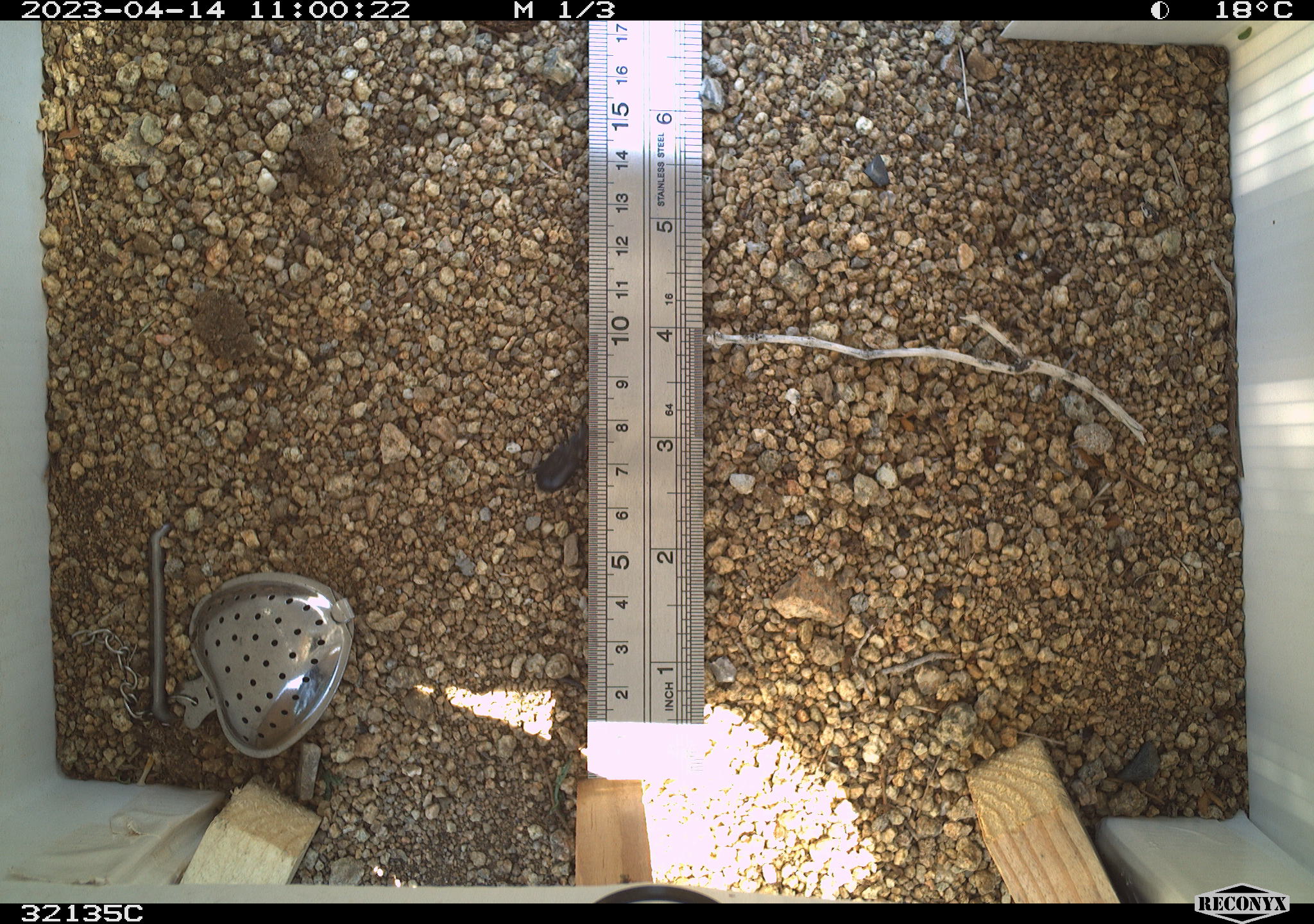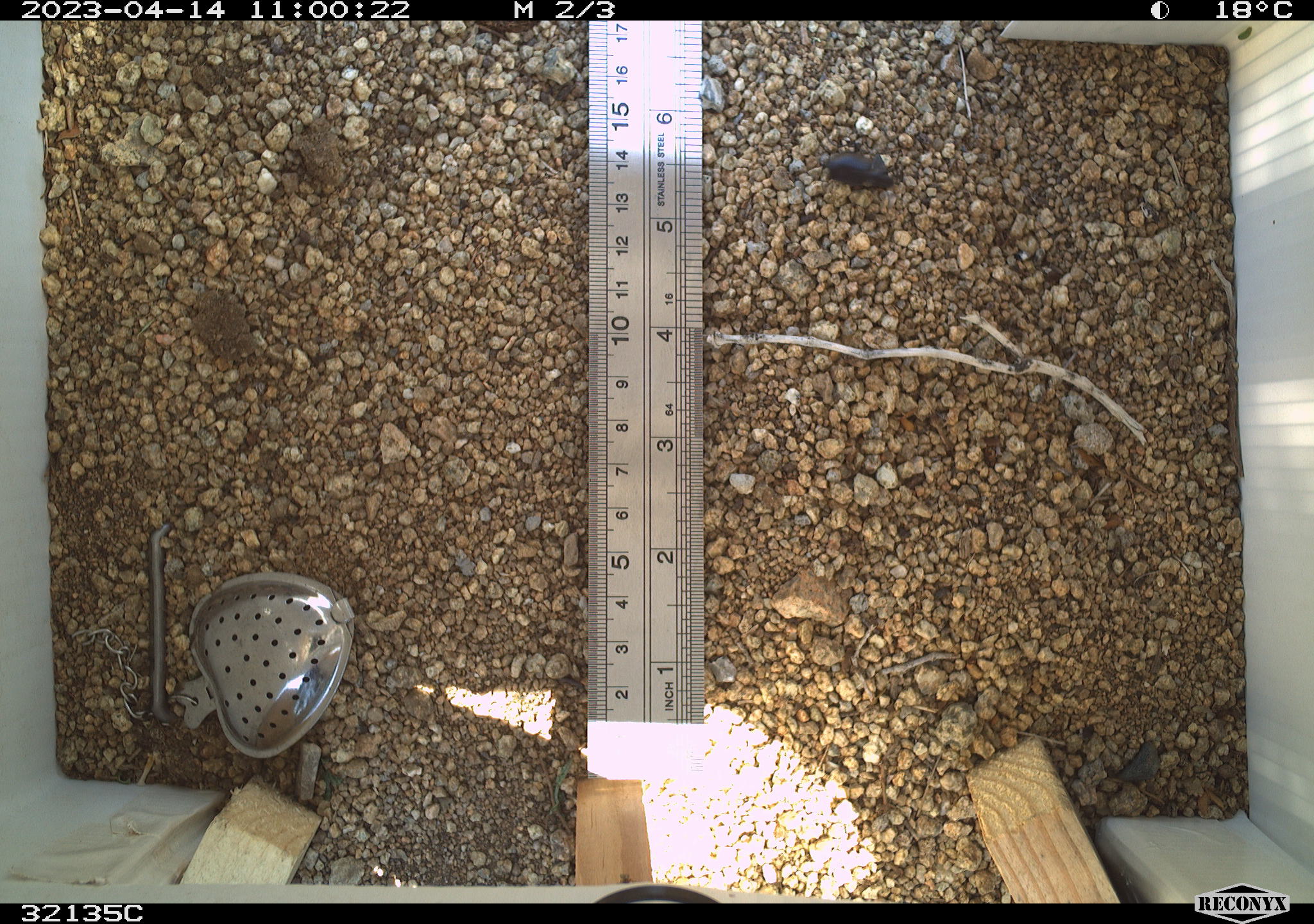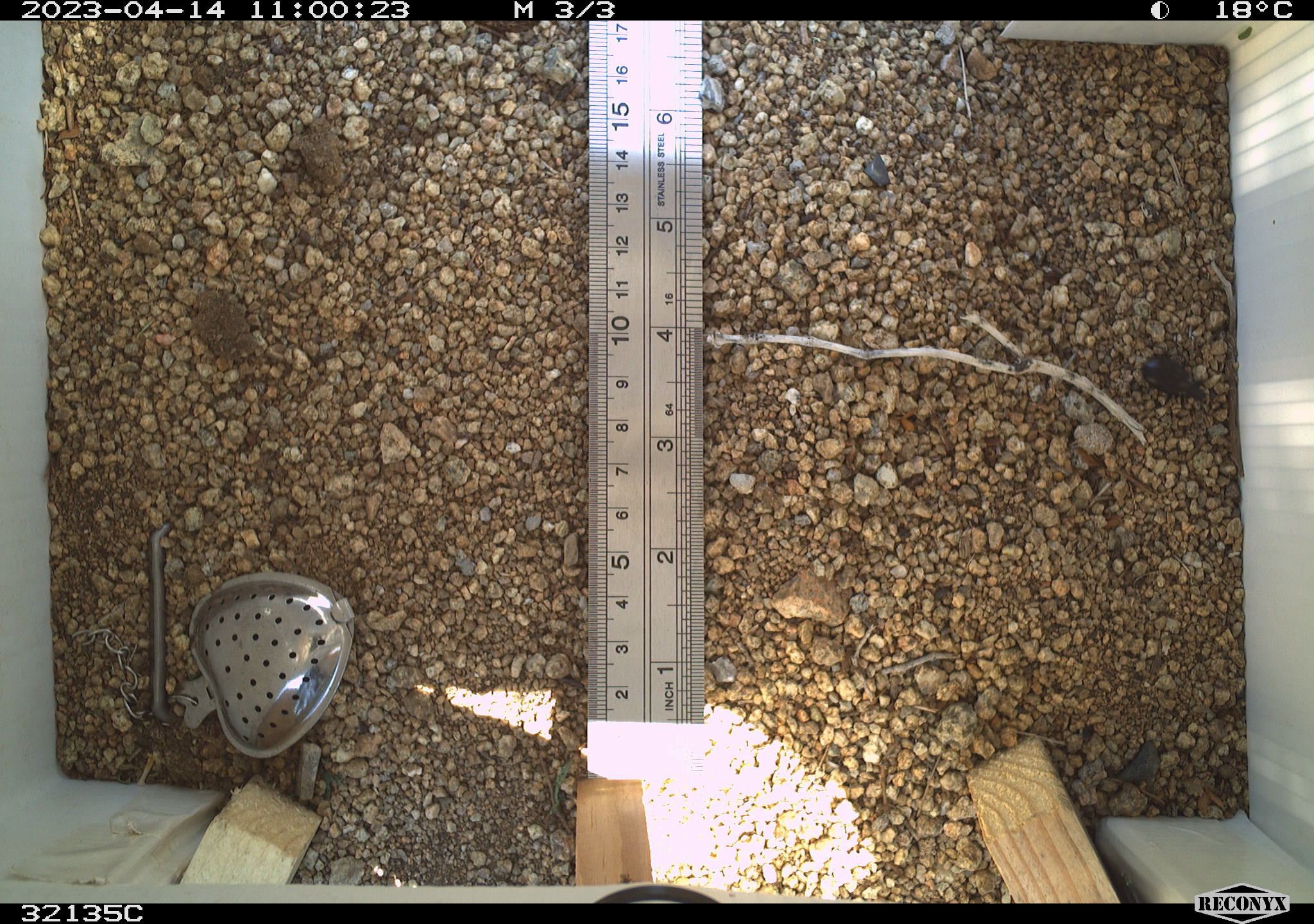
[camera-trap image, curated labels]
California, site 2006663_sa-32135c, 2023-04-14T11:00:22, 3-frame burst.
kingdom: Animalia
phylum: Arthropoda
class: Insecta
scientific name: Insecta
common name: insect